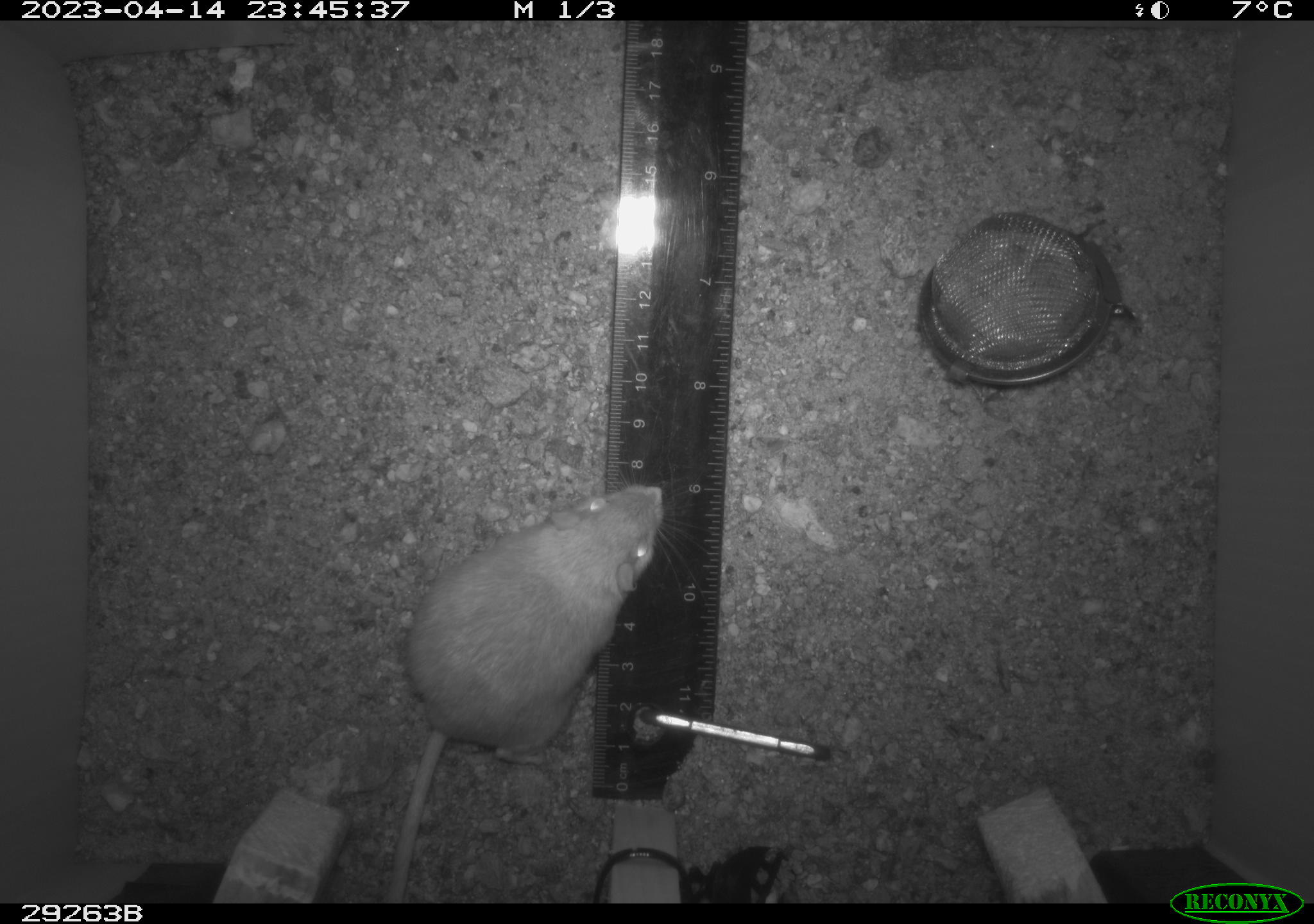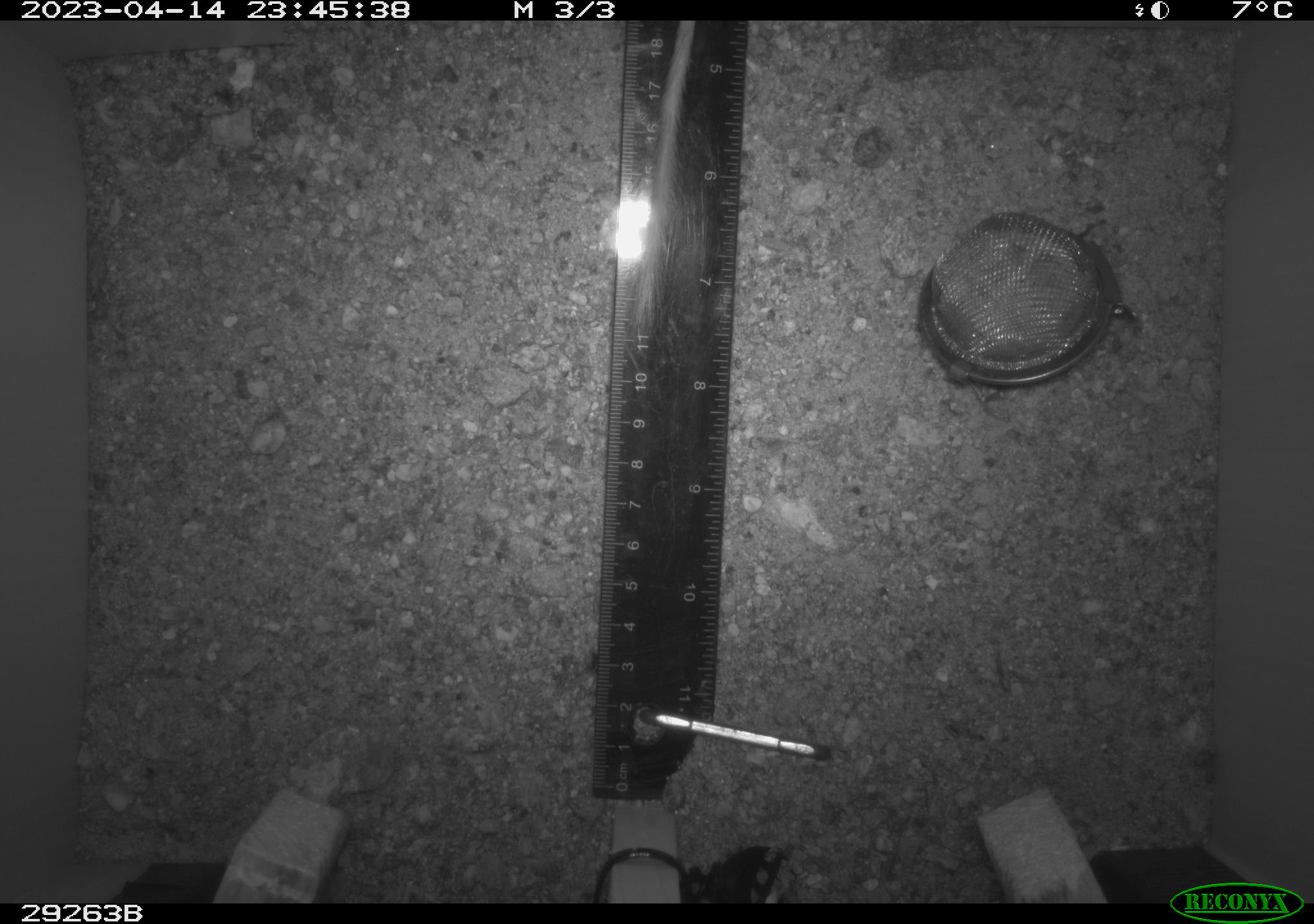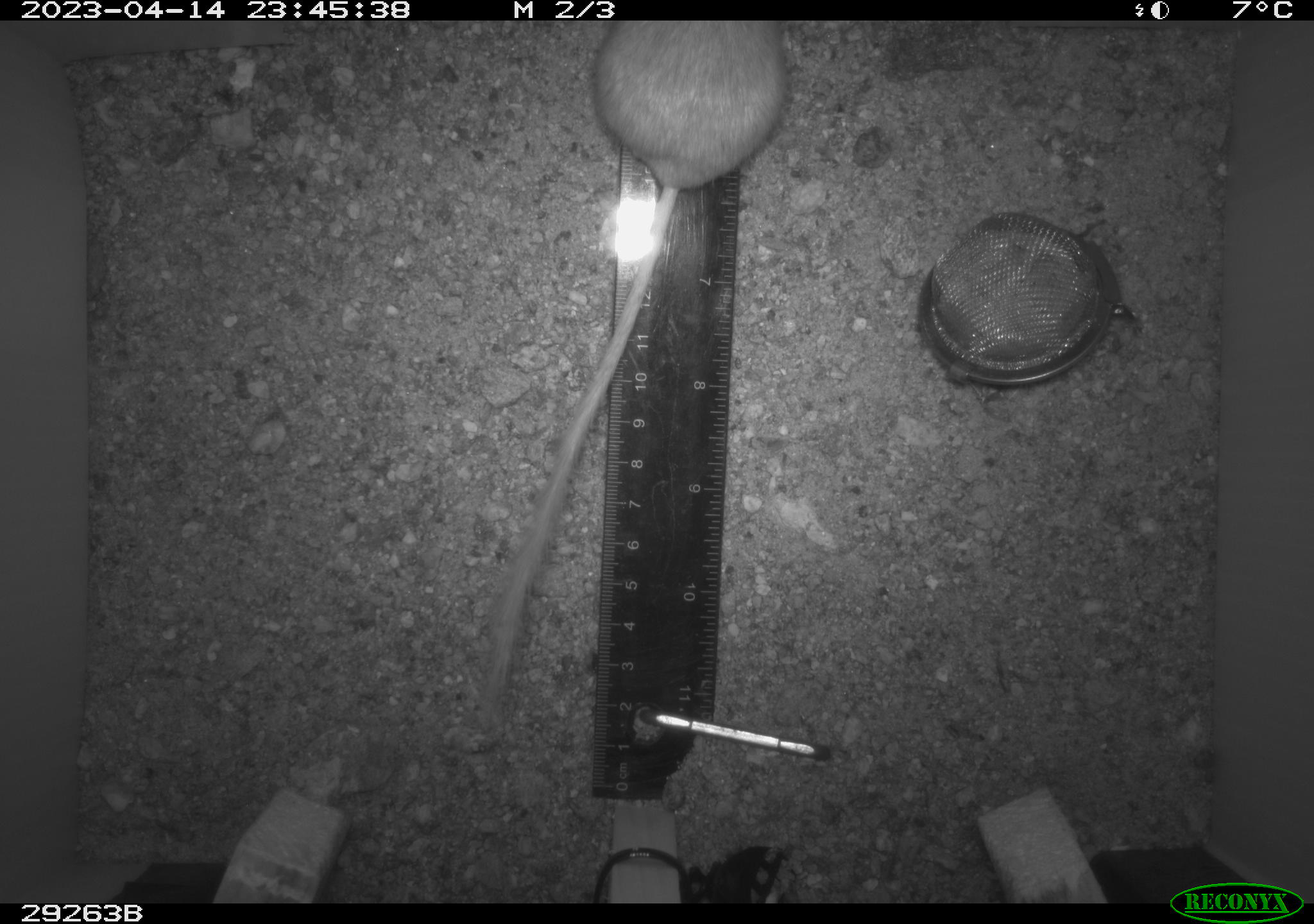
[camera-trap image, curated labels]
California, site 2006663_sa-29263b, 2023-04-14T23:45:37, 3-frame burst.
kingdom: Animalia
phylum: Chordata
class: Mammalia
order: Rodentia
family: Heteromyidae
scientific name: Heteromyidae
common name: kangaroo rats and pocket mice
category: heteromyidae family